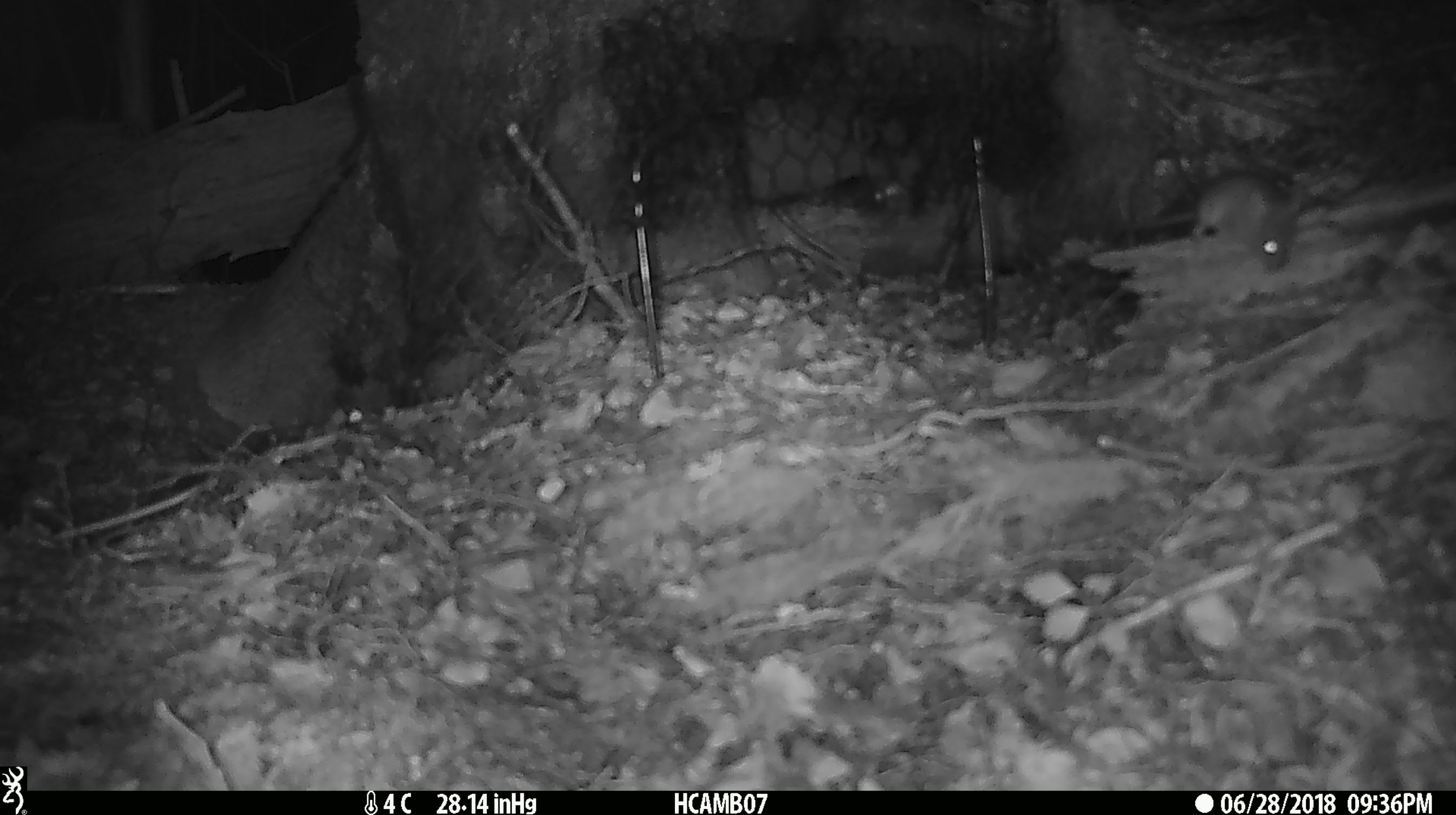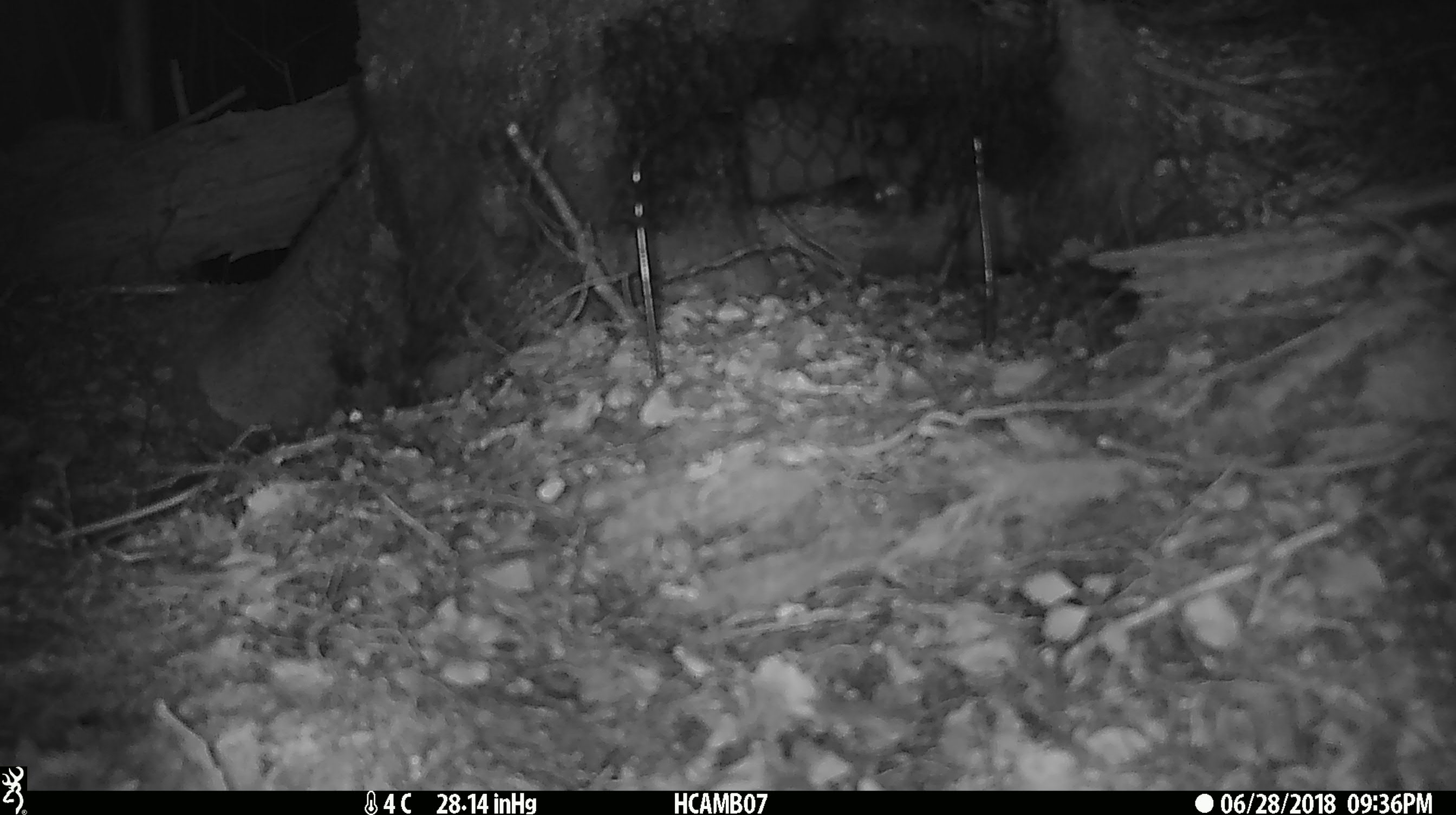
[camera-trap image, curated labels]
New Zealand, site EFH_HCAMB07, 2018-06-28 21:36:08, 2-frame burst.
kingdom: Animalia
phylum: Chordata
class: Mammalia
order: Rodentia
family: Muridae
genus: Mus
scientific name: Mus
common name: mouse